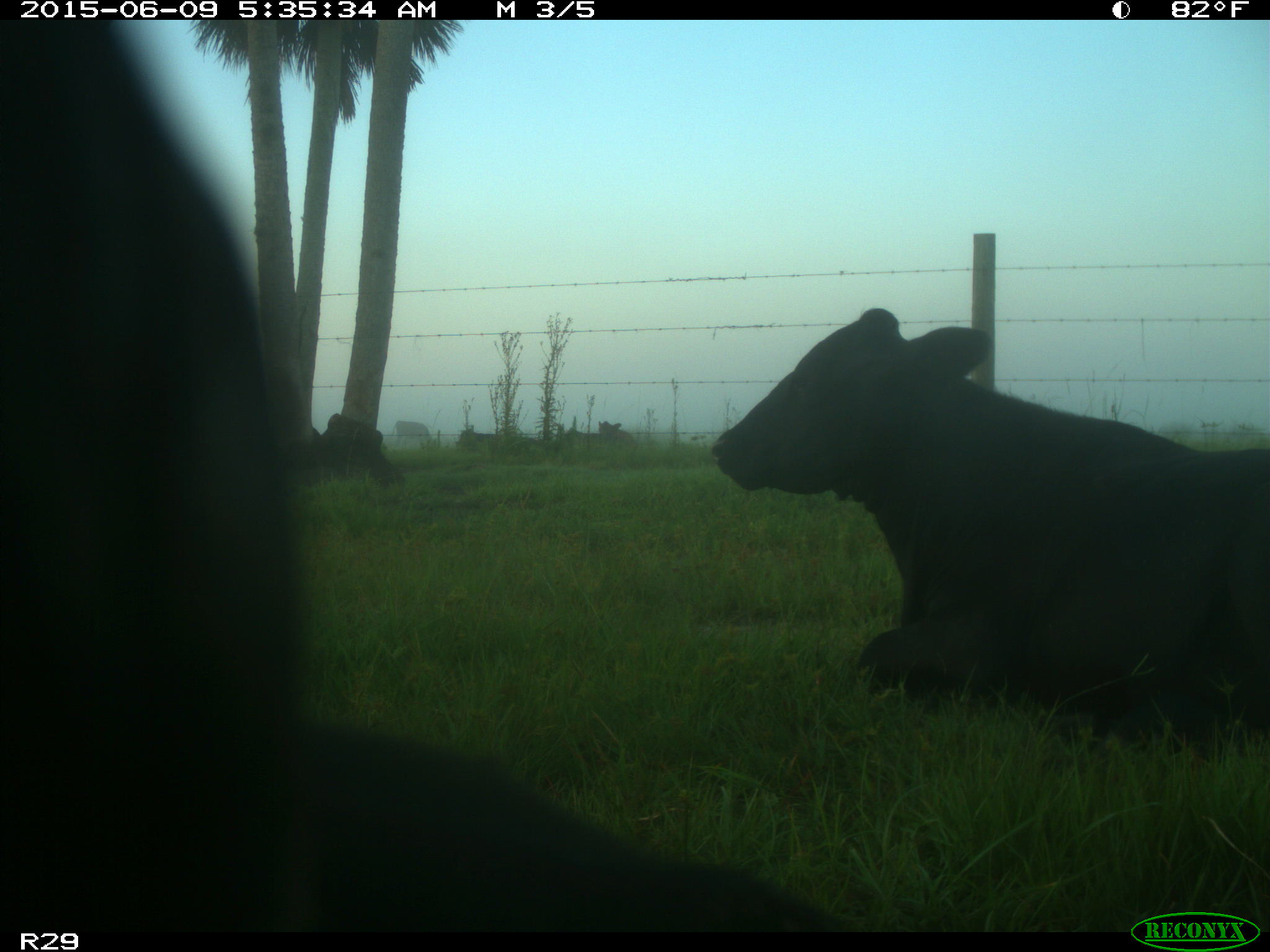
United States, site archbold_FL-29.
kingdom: Animalia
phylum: Chordata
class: Mammalia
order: Artiodactyla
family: Bovidae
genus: Bos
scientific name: Bos taurus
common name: domestic cow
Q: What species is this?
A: Bos taurus (domestic cow).